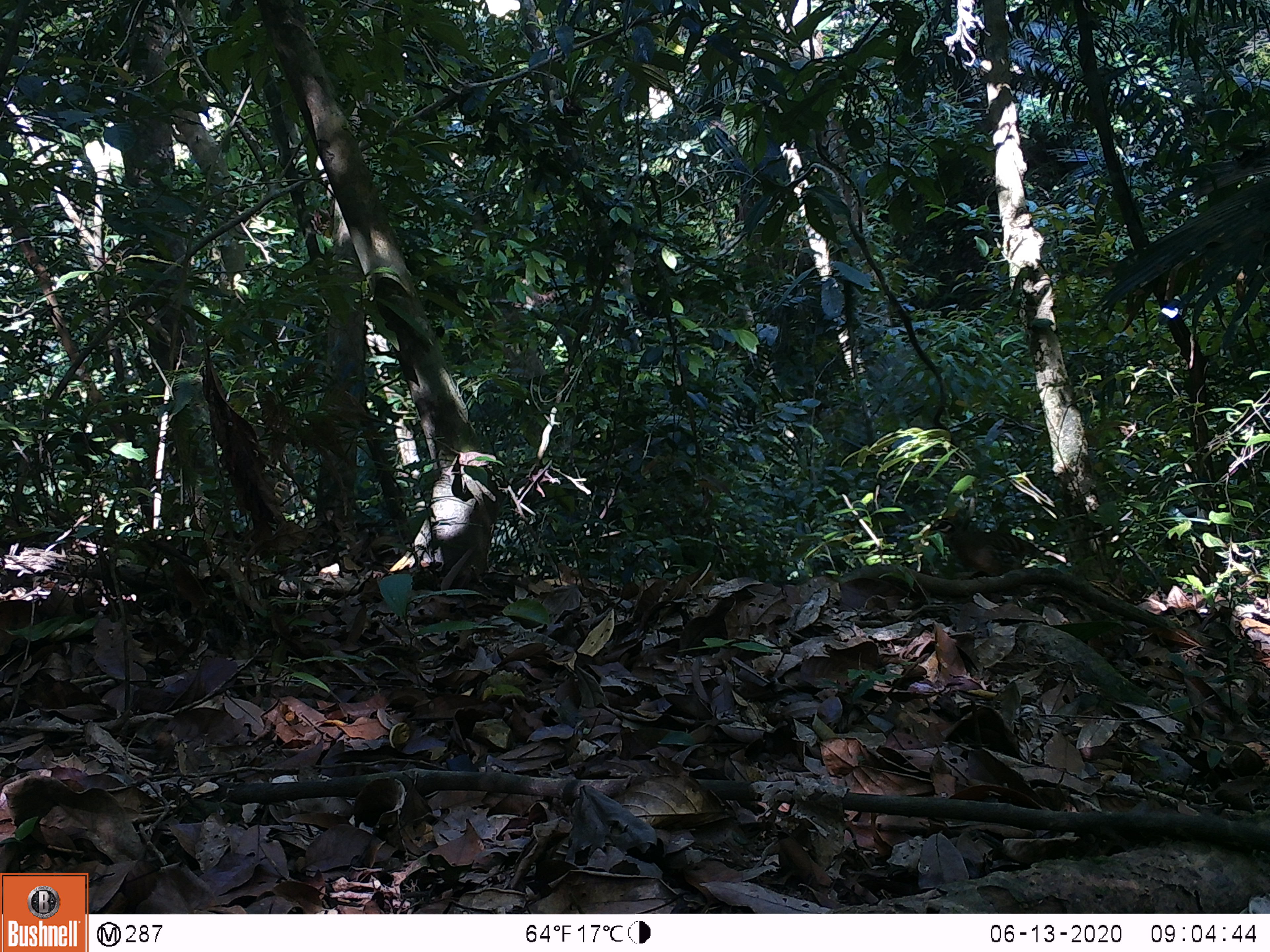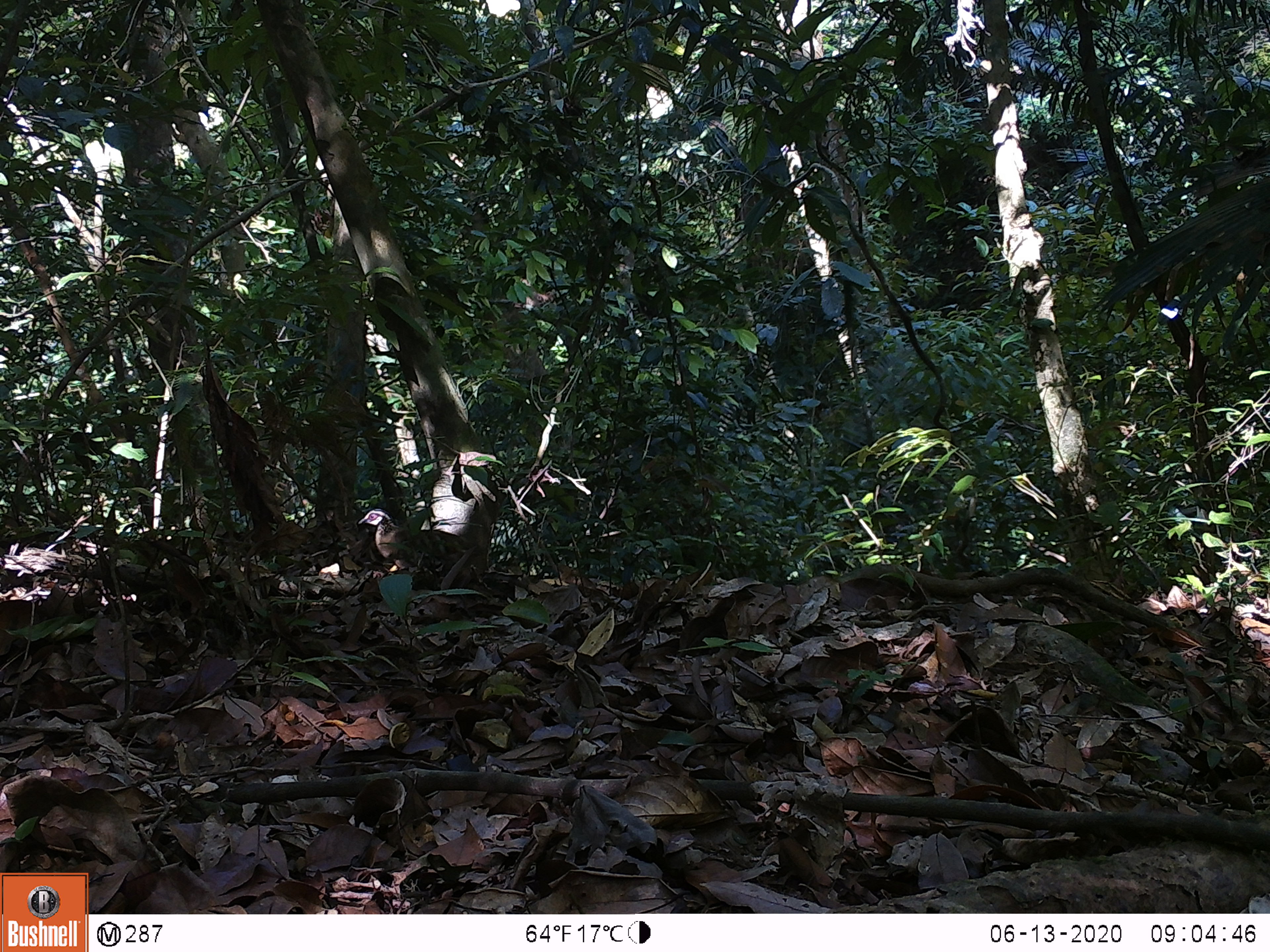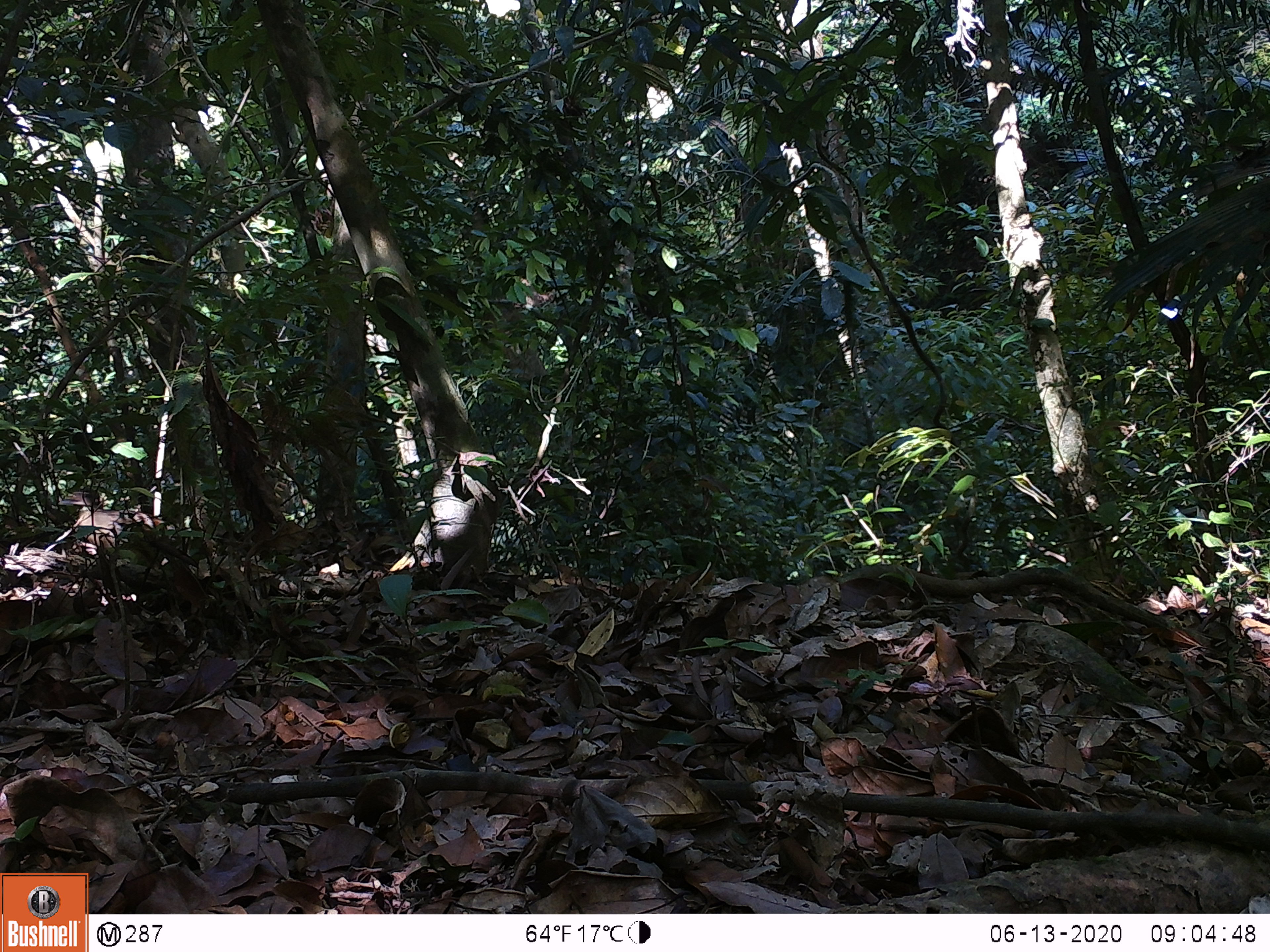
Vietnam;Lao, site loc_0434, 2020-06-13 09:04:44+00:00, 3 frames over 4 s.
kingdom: Animalia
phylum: Chordata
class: Aves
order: Galliformes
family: Phasianidae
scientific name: Phasianidae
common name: partridge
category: unidentified partridge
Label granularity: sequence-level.